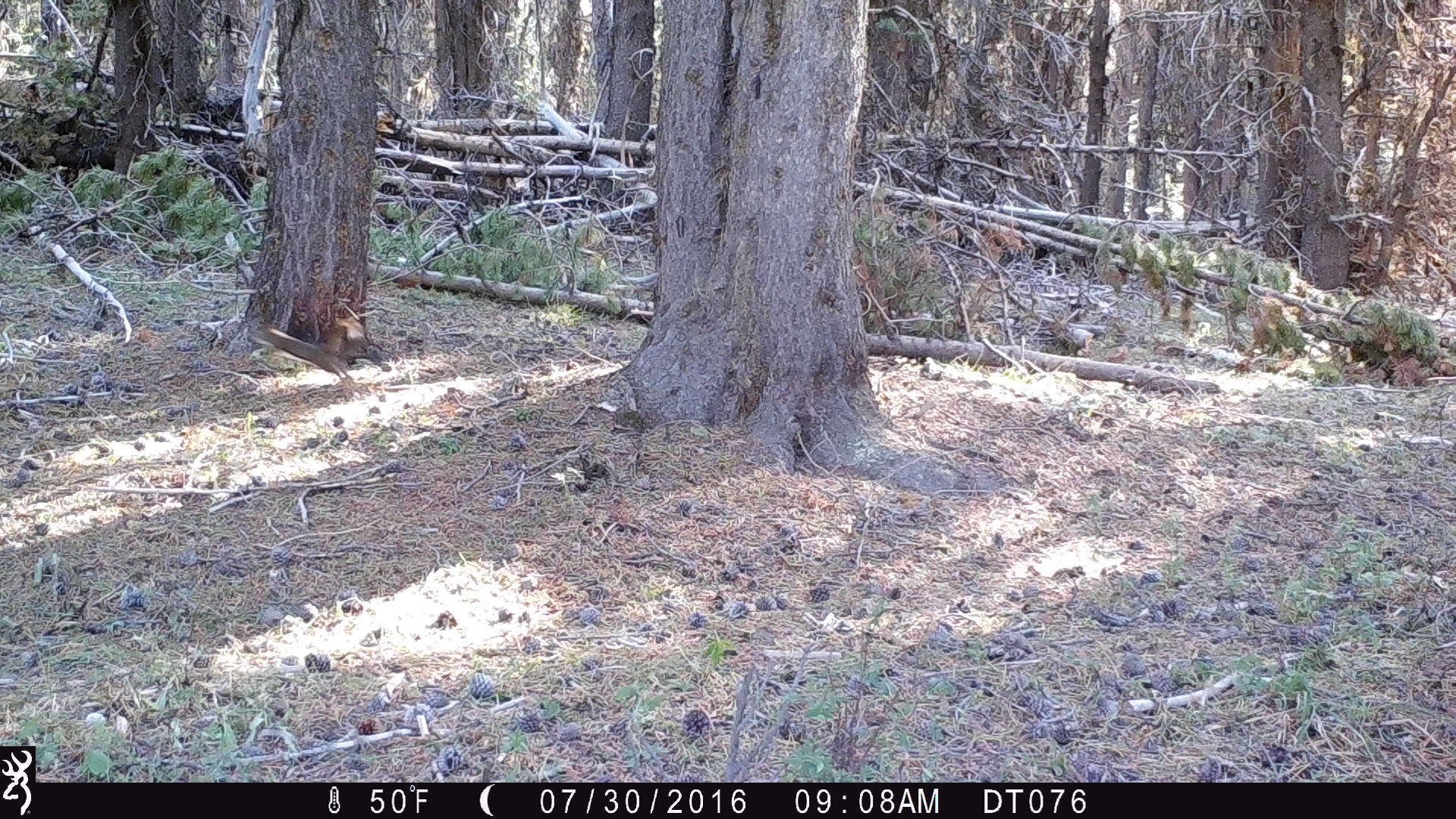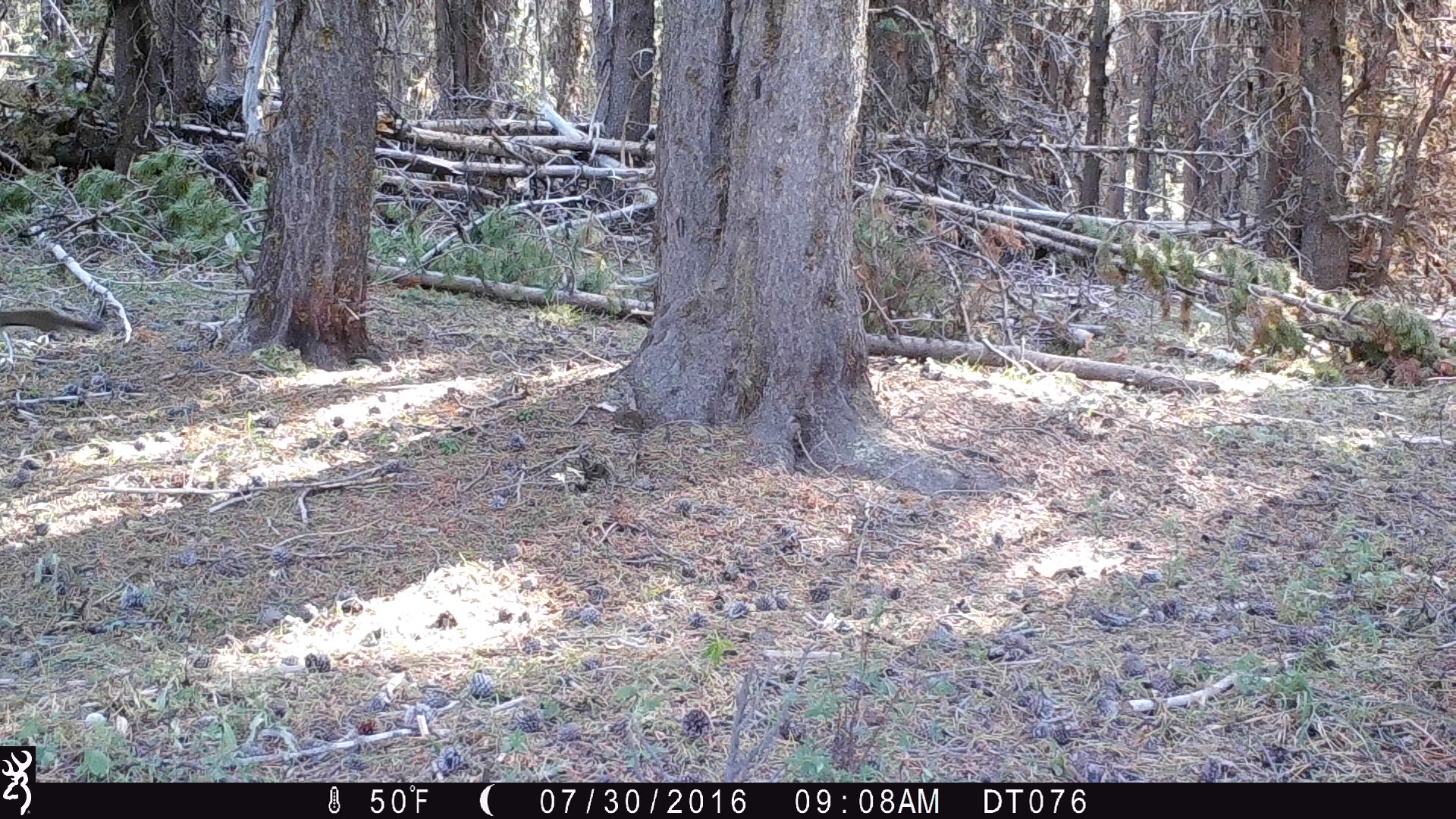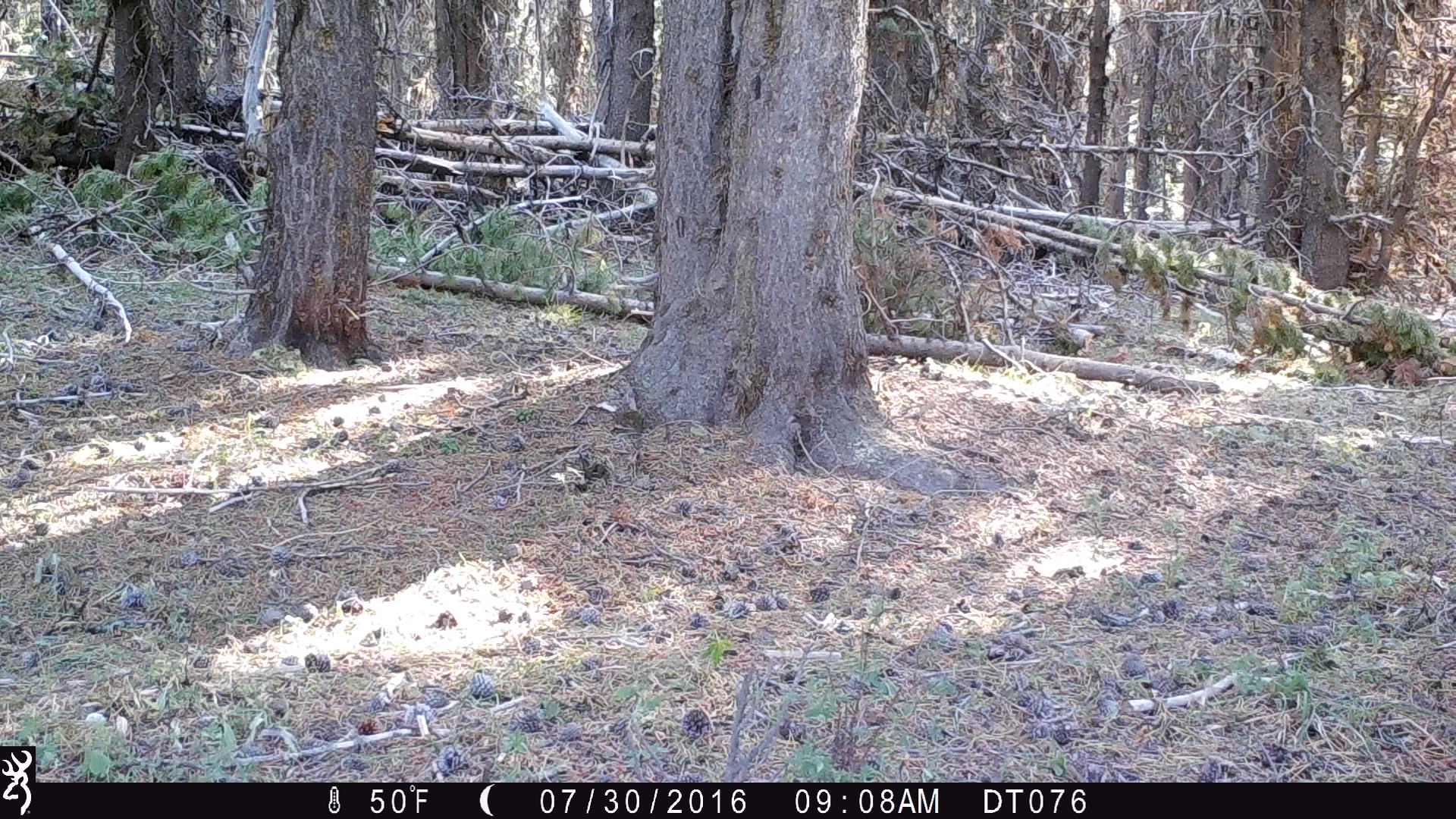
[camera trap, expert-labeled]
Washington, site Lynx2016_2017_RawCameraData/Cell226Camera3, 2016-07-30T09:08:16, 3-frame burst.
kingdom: Animalia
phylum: Chordata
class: Mammalia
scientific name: Mammalia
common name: small mammal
Small mammal (Mammalia). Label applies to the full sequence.